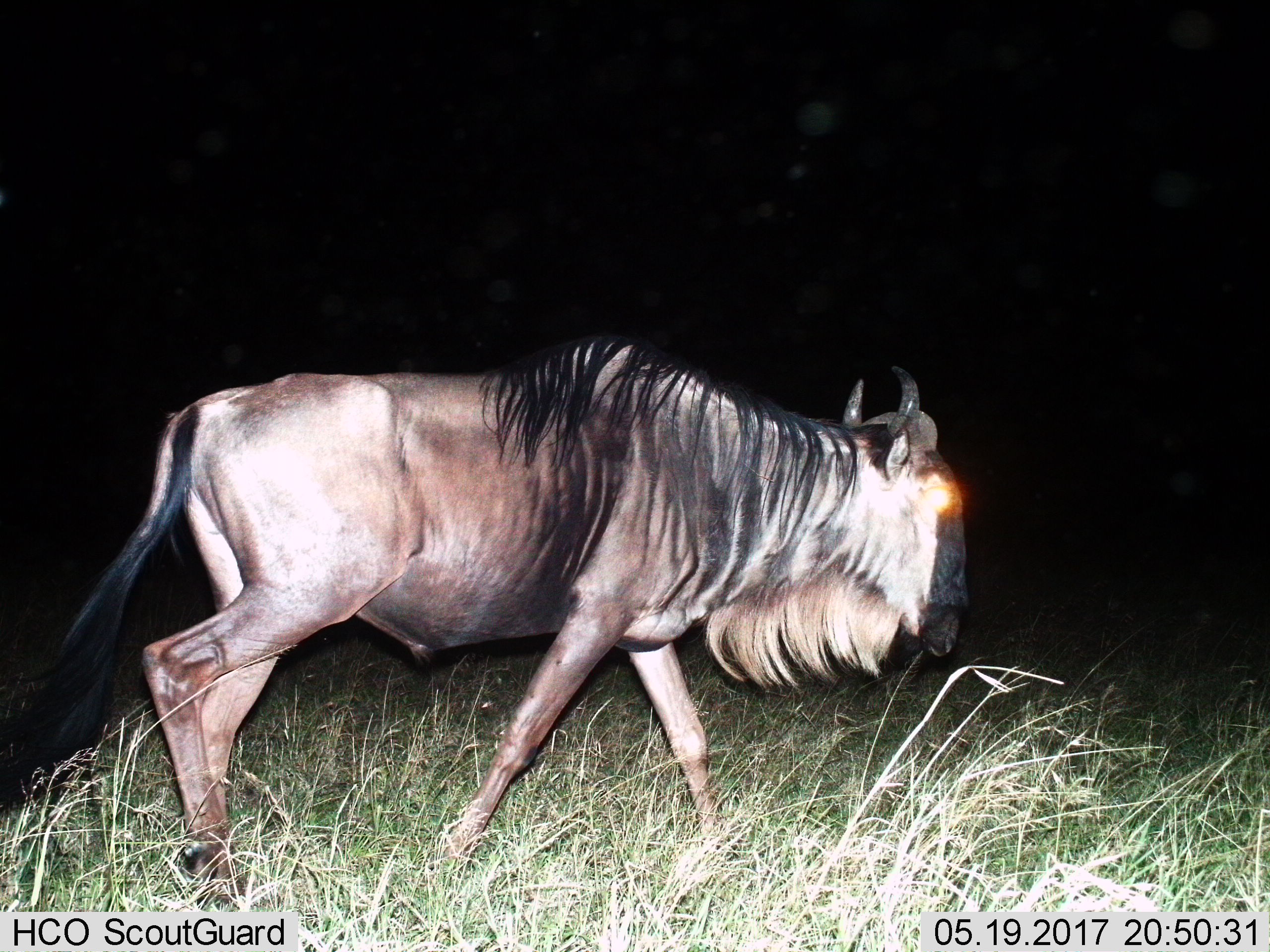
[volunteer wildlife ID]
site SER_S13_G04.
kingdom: Animalia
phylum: Chordata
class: Mammalia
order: Artiodactyla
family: Bovidae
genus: Connochaetes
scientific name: Connochaetes taurinus taurinus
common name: blue wildebeest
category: wildebeestblue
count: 1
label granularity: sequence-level